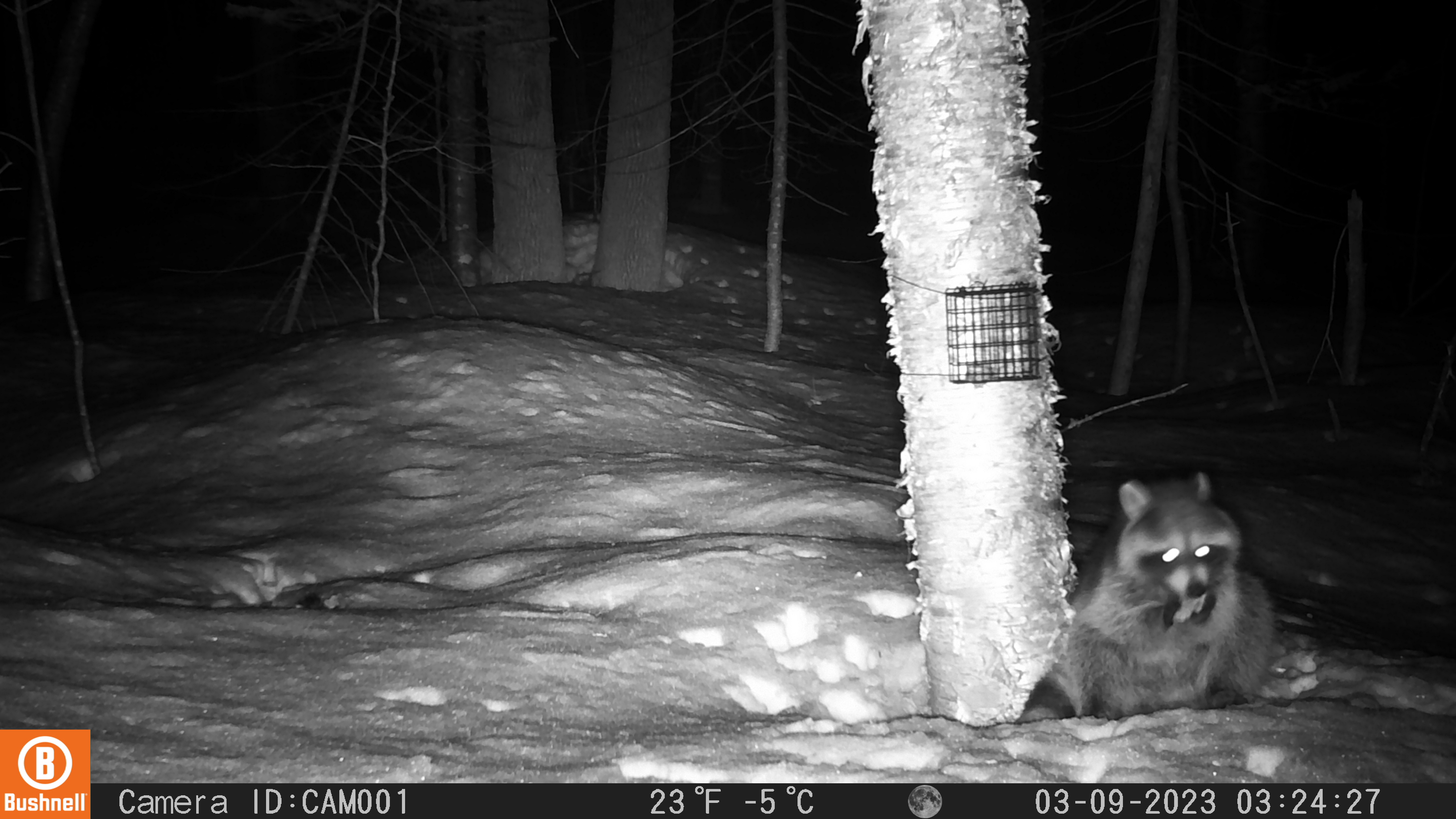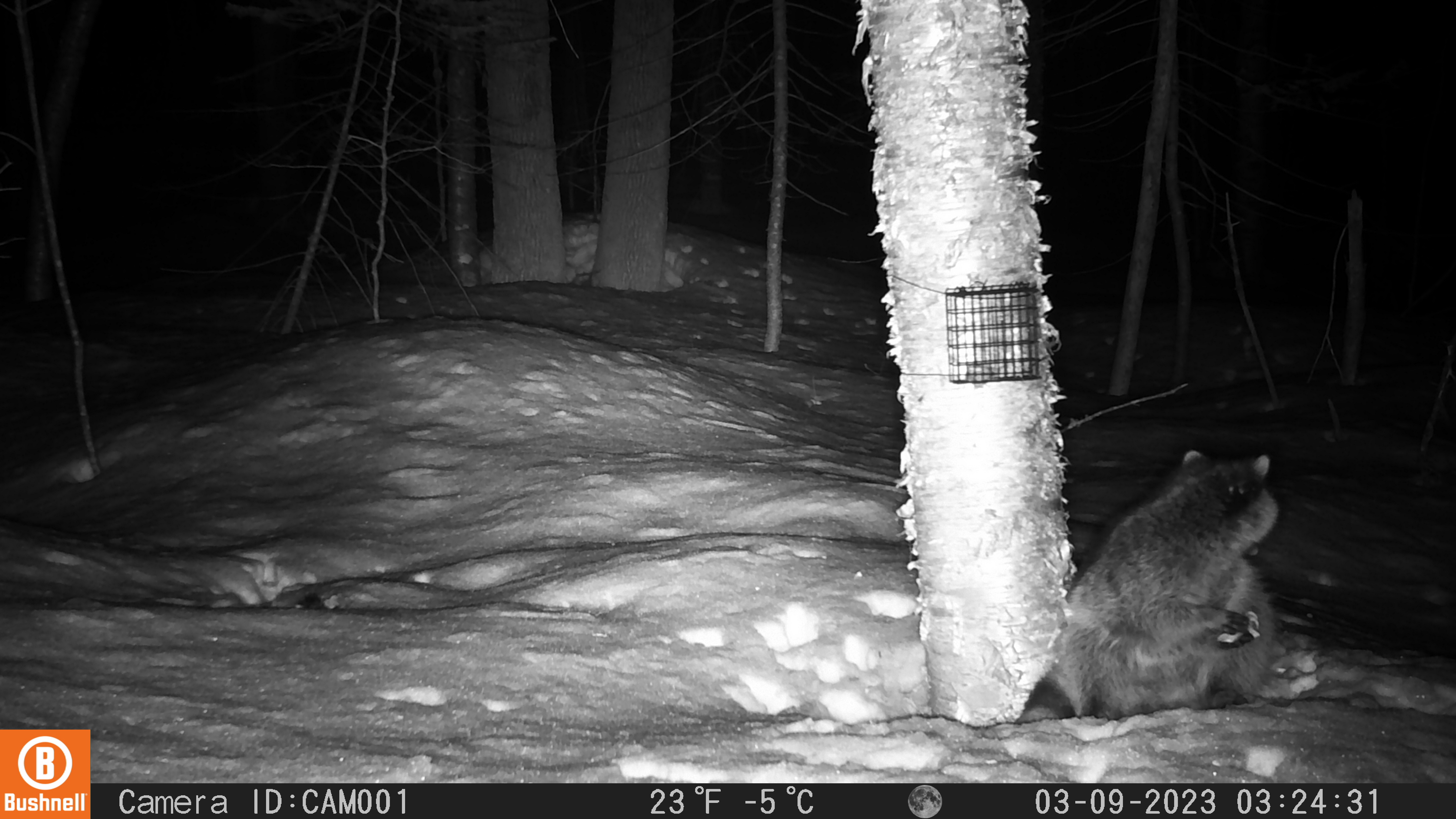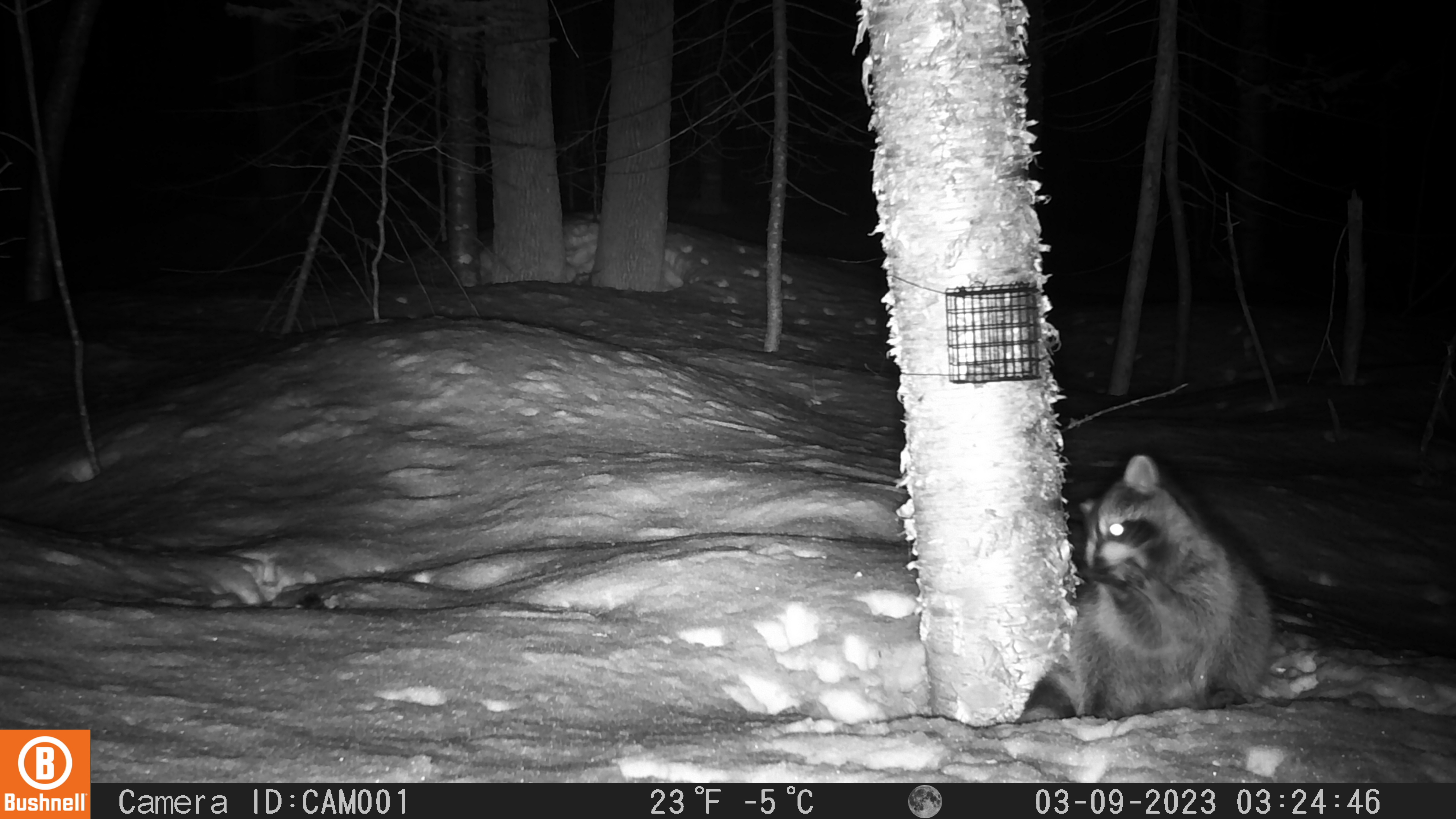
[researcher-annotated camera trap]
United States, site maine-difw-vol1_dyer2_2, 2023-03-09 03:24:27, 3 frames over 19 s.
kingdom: Animalia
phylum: Chordata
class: Mammalia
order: Carnivora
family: Procyonidae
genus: Procyon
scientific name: Procyon lotor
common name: raccoon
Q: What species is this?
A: Raccoon (Procyon lotor).